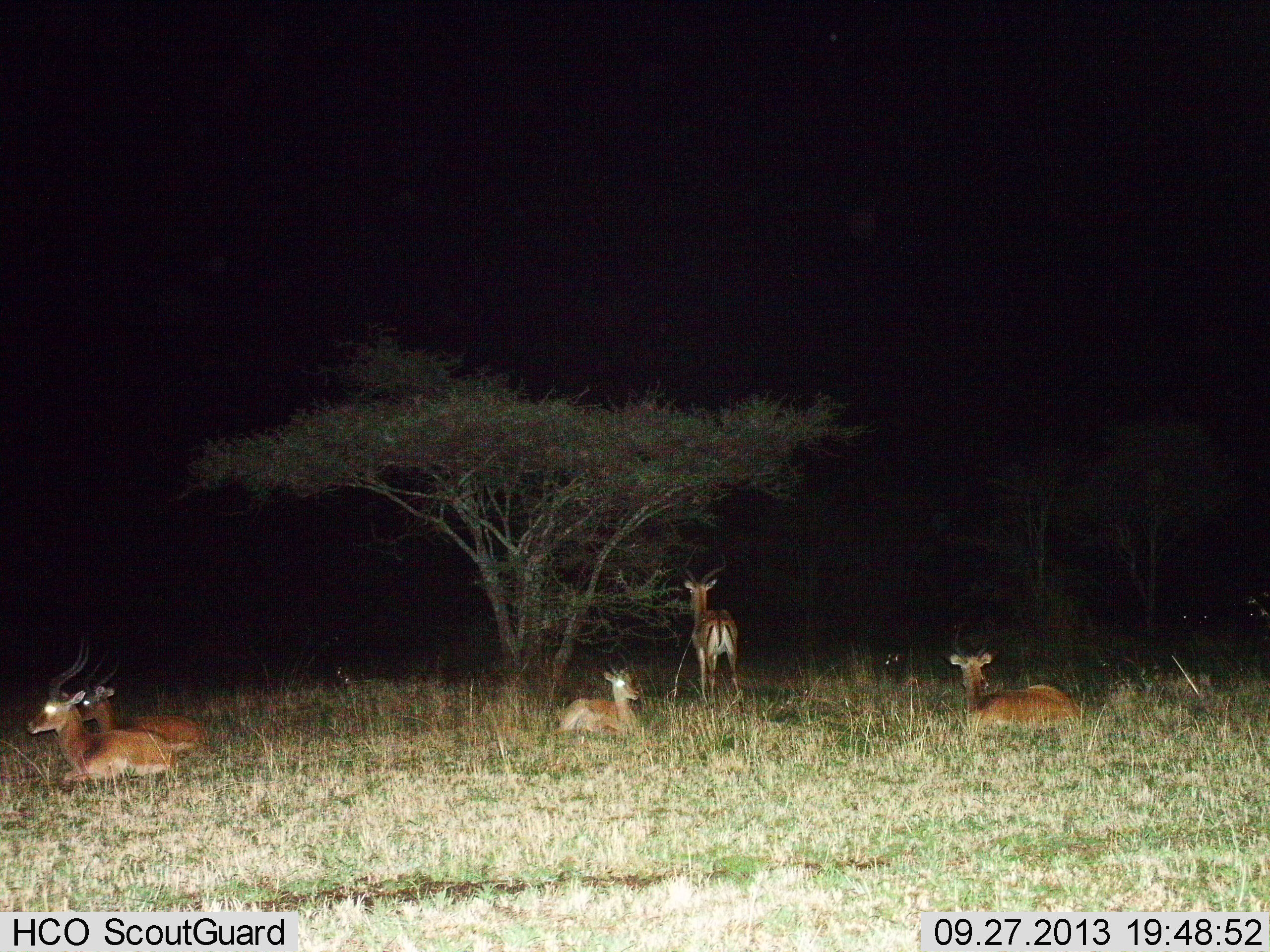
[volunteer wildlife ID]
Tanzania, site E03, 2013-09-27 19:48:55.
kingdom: Animalia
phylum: Chordata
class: Mammalia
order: Artiodactyla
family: Bovidae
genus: Aepyceros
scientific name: Aepyceros melampus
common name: impala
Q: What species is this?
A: Impala (Aepyceros melampus).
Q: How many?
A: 5.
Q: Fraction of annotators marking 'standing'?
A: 59%.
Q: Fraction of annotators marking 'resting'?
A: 100%.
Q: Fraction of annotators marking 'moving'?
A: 6%.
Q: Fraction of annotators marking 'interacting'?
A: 6%.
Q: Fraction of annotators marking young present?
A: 12%.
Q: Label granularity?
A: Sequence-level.